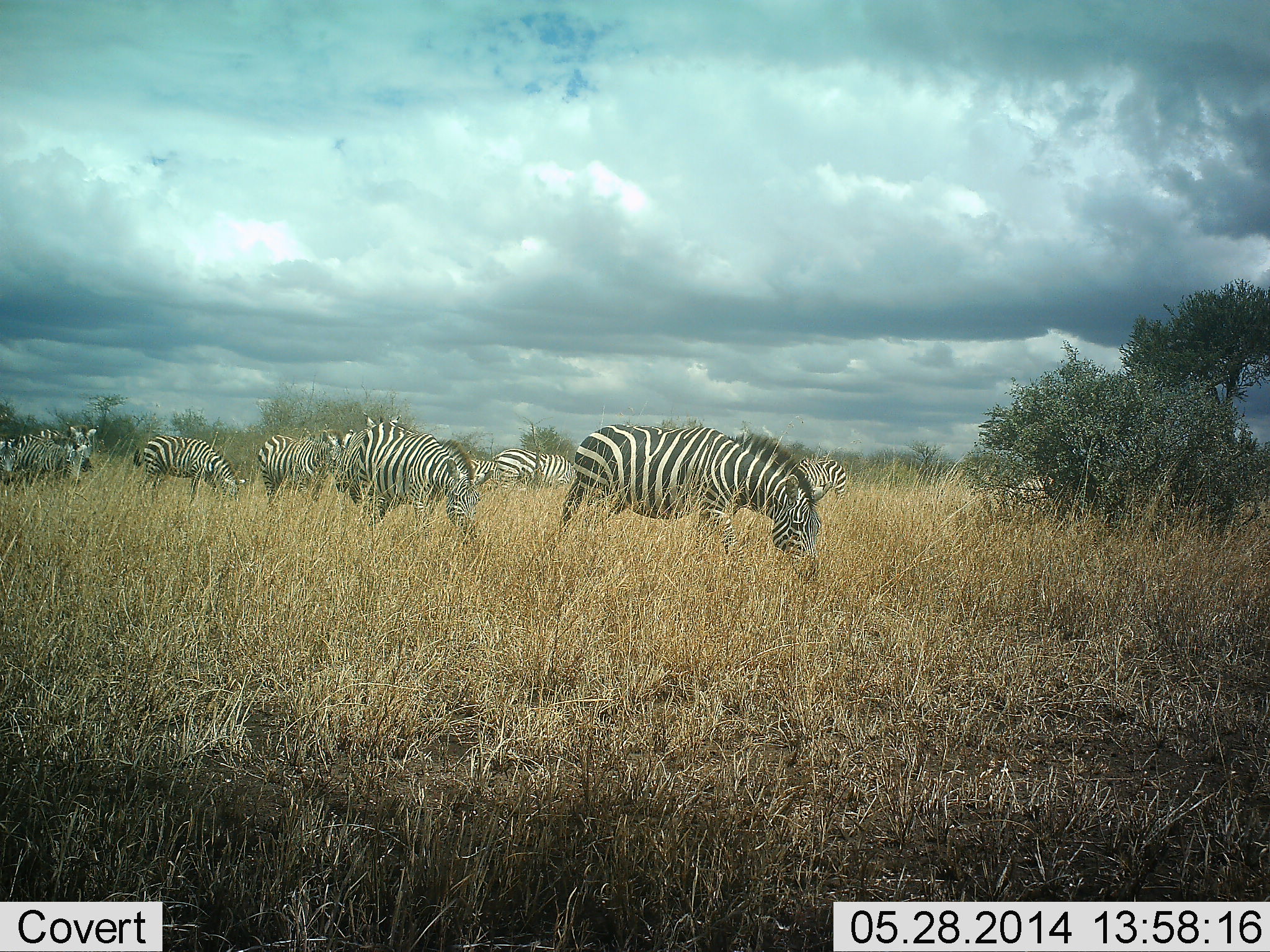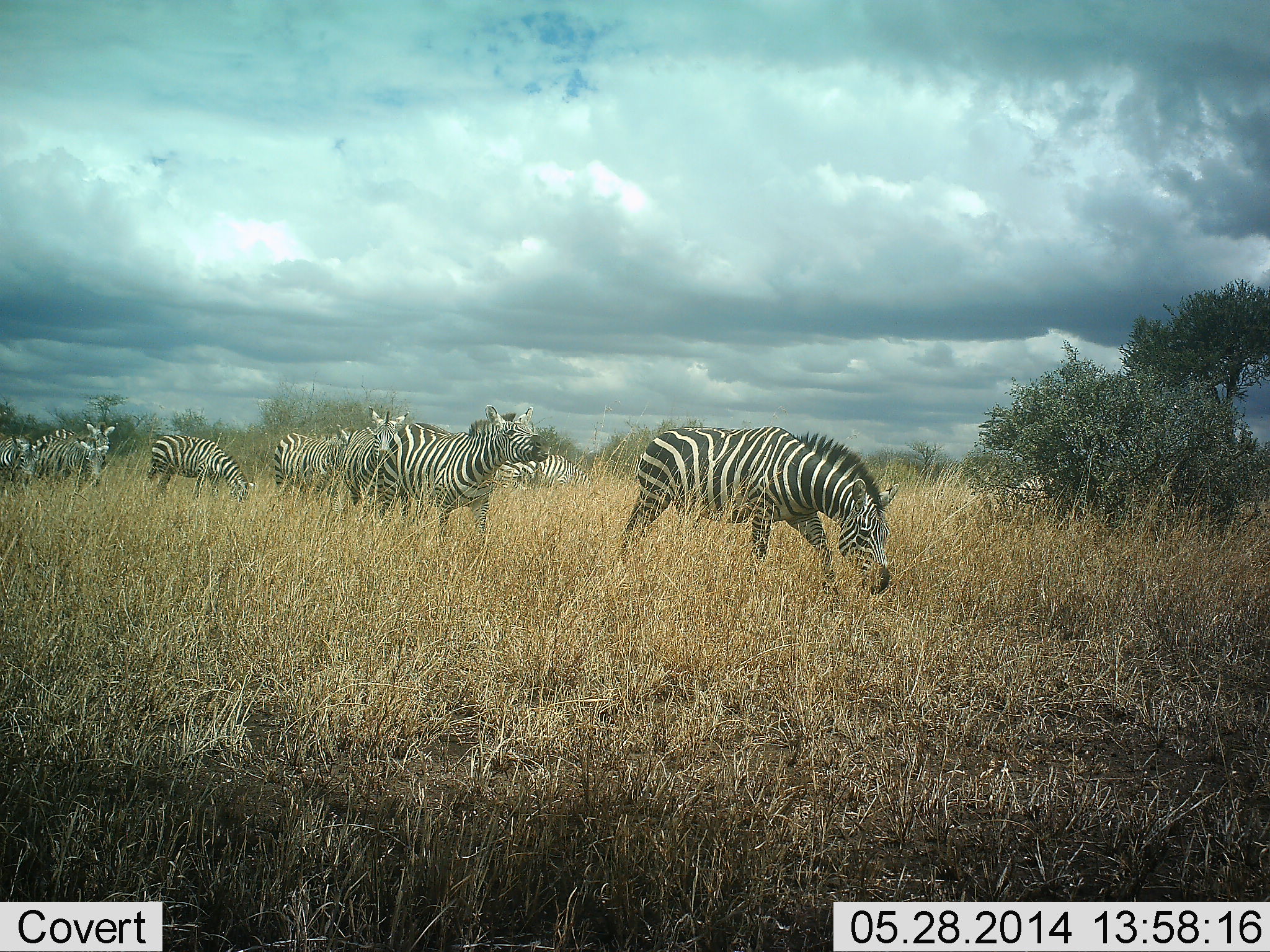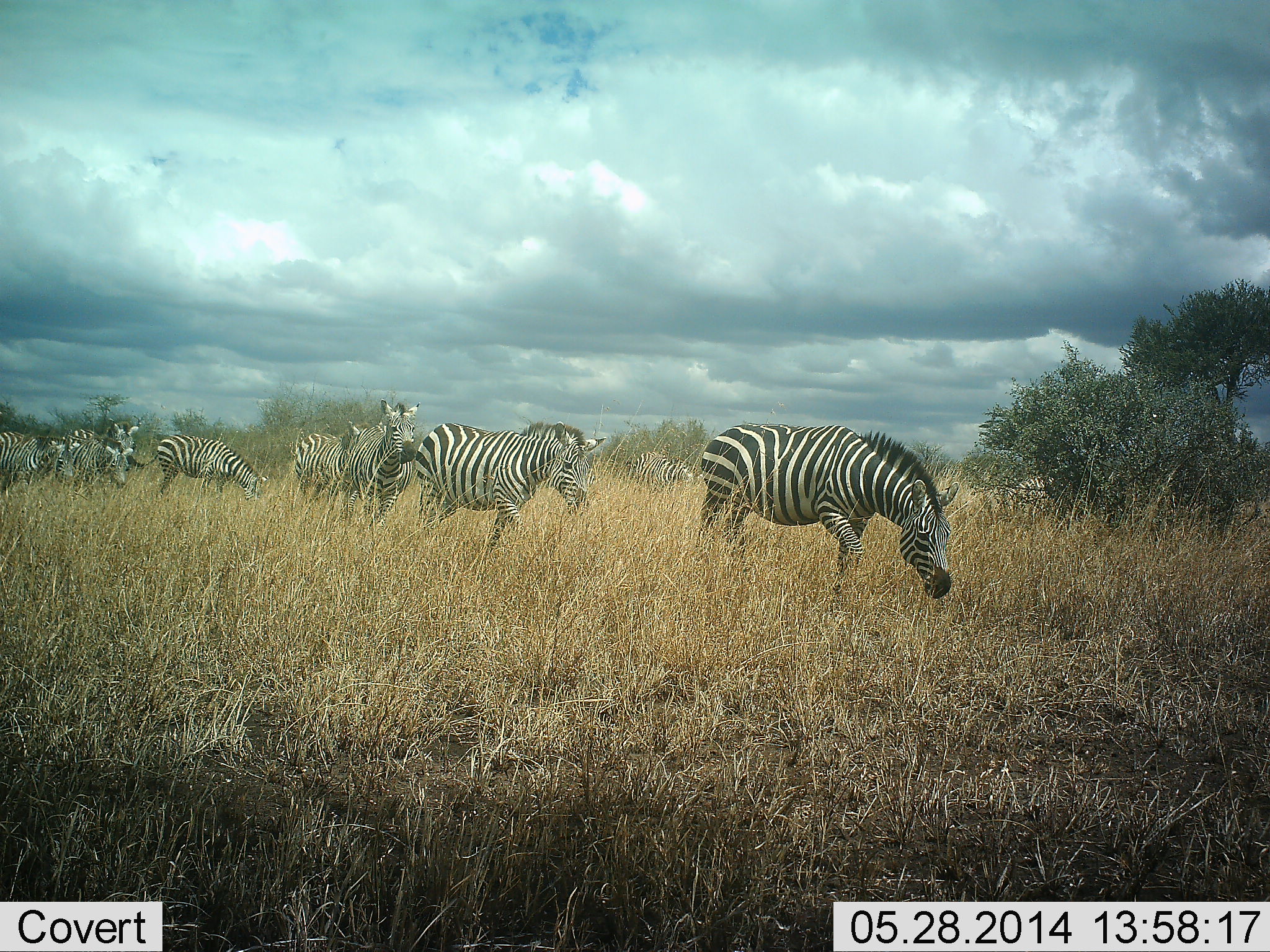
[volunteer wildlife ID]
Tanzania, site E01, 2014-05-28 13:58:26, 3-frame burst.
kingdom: Animalia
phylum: Chordata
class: Mammalia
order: Perissodactyla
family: Equidae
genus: Equus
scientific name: Equus quagga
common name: plains zebra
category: zebra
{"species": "zebra (plains zebra) (Equus quagga)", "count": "8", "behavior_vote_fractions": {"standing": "30%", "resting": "0%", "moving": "100%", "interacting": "0%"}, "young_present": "0%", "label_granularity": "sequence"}